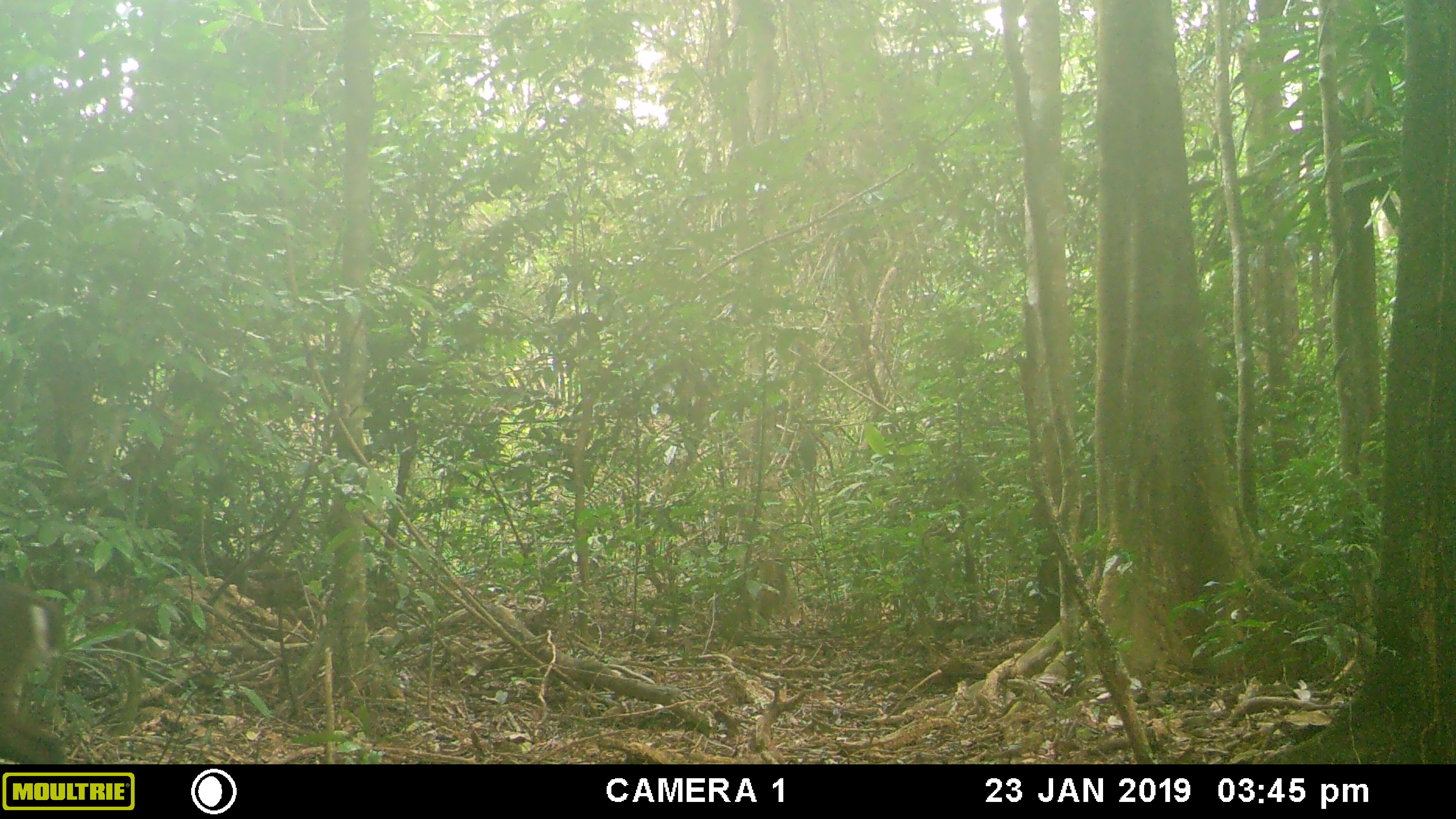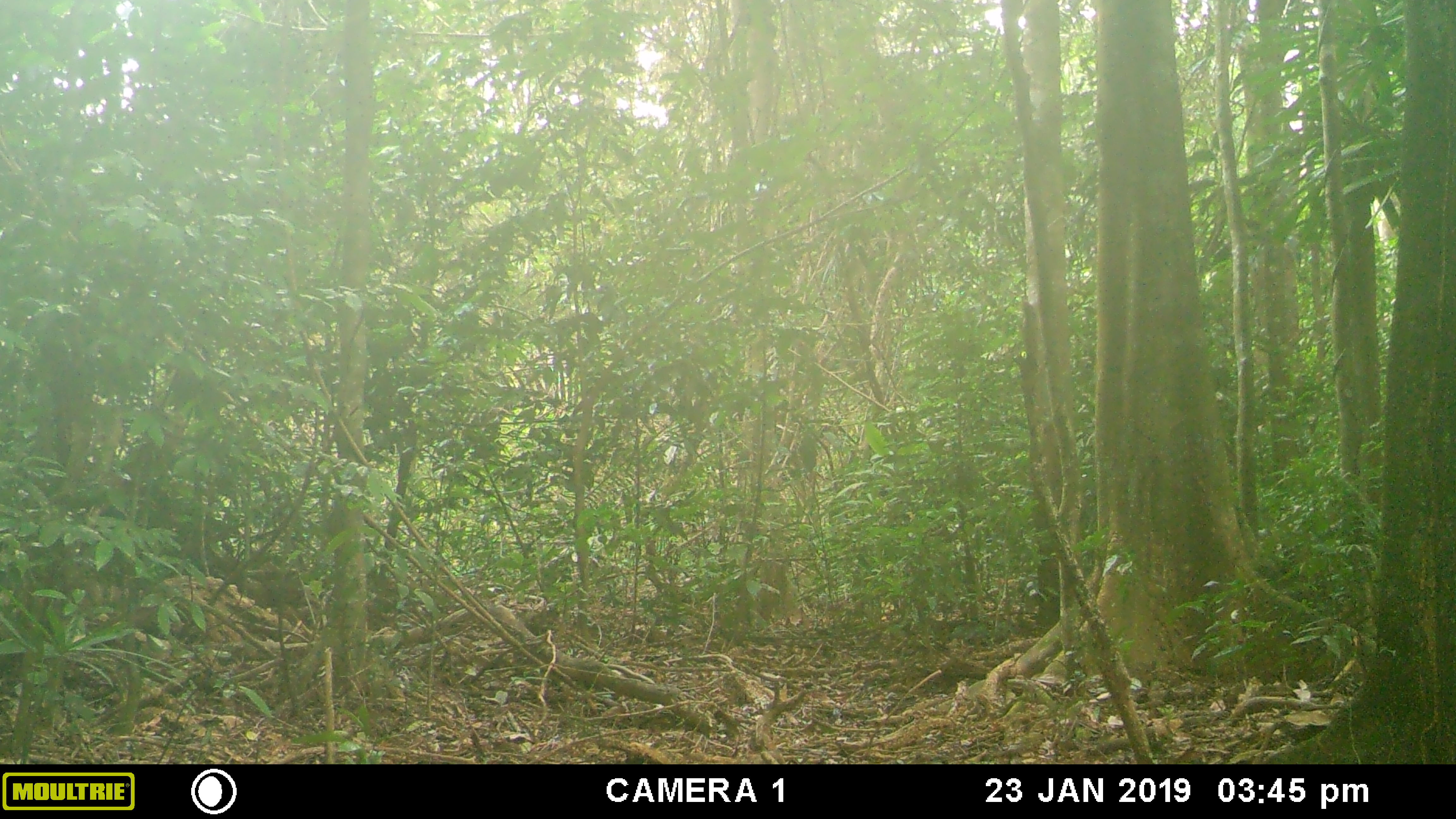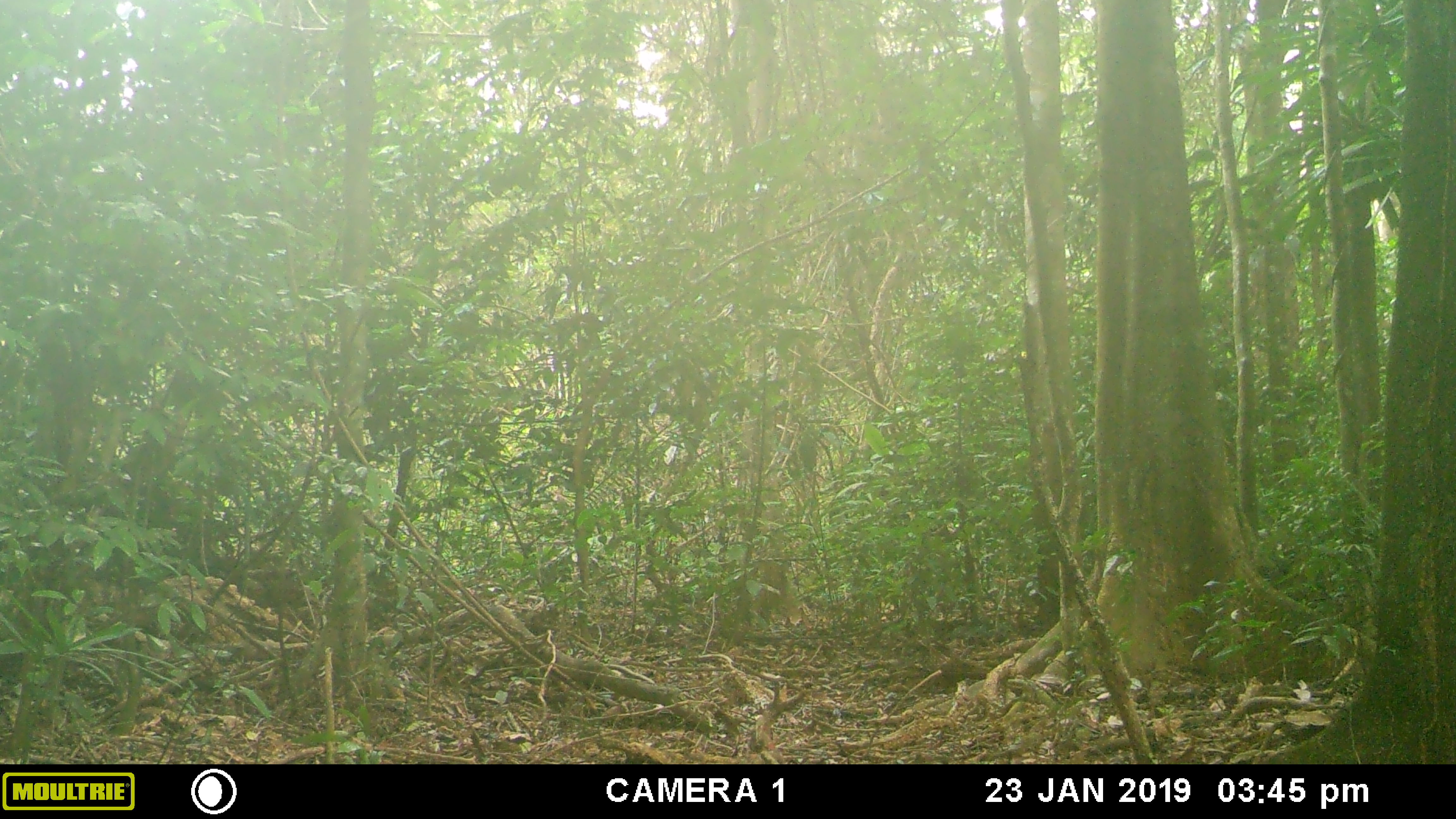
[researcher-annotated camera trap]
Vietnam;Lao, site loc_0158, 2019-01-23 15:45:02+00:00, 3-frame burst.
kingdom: Animalia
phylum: Chordata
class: Mammalia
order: Artiodactyla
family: Cervidae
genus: Muntiacus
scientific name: Muntiacus vuquangensis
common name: large-antlered muntjac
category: large antlered muntjac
Large antlered muntjac (large-antlered muntjac) (Muntiacus vuquangensis). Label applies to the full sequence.